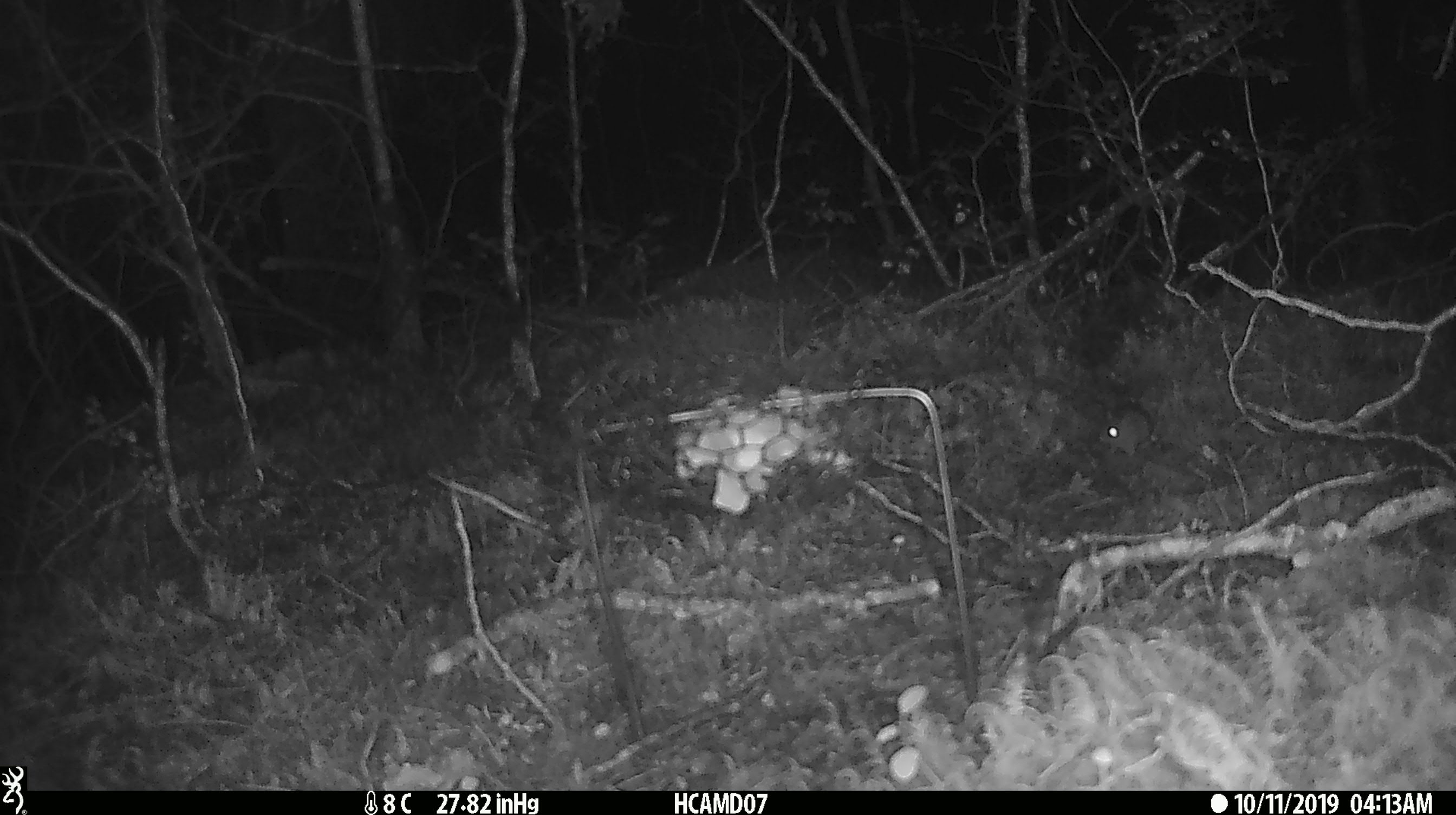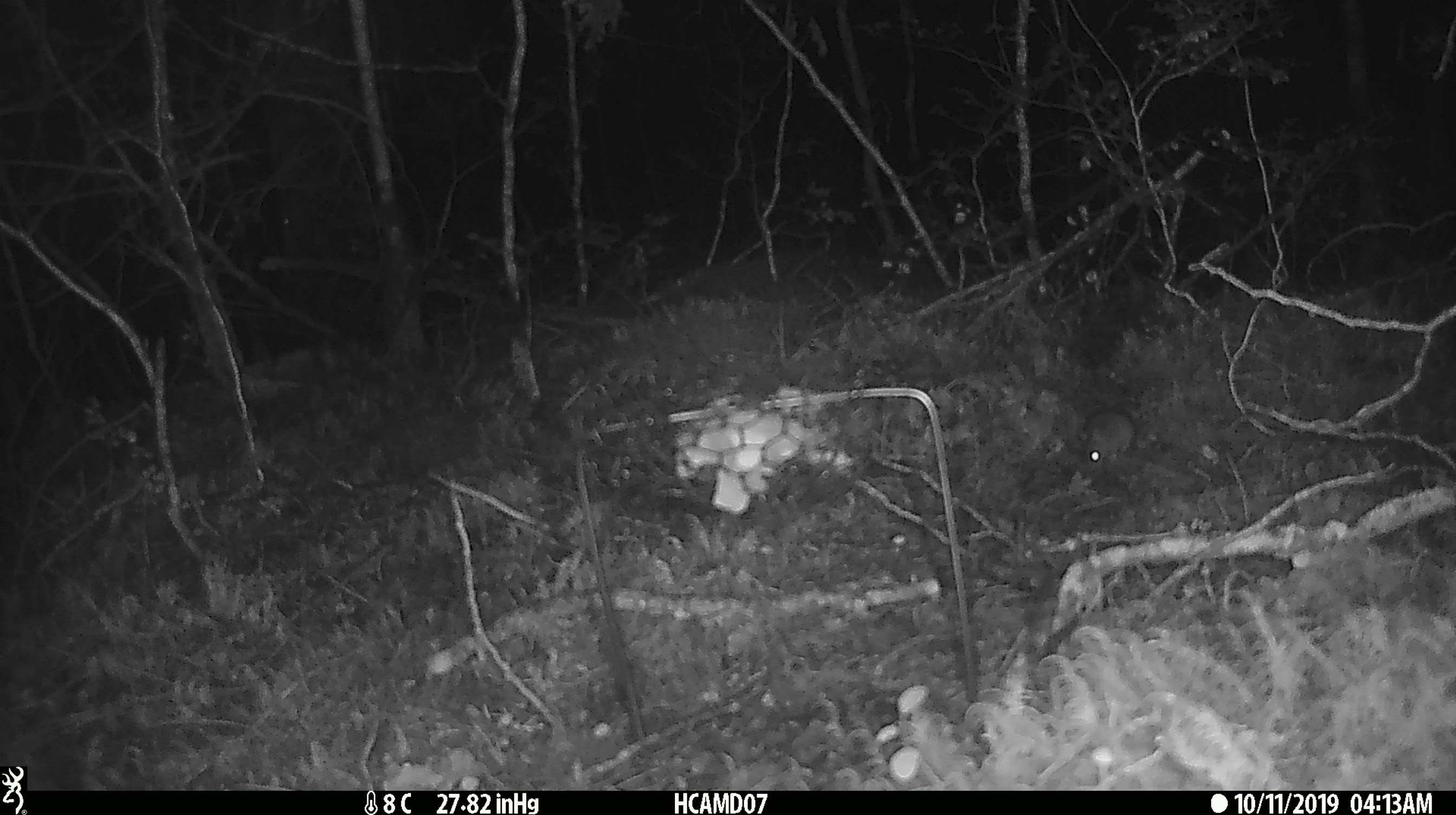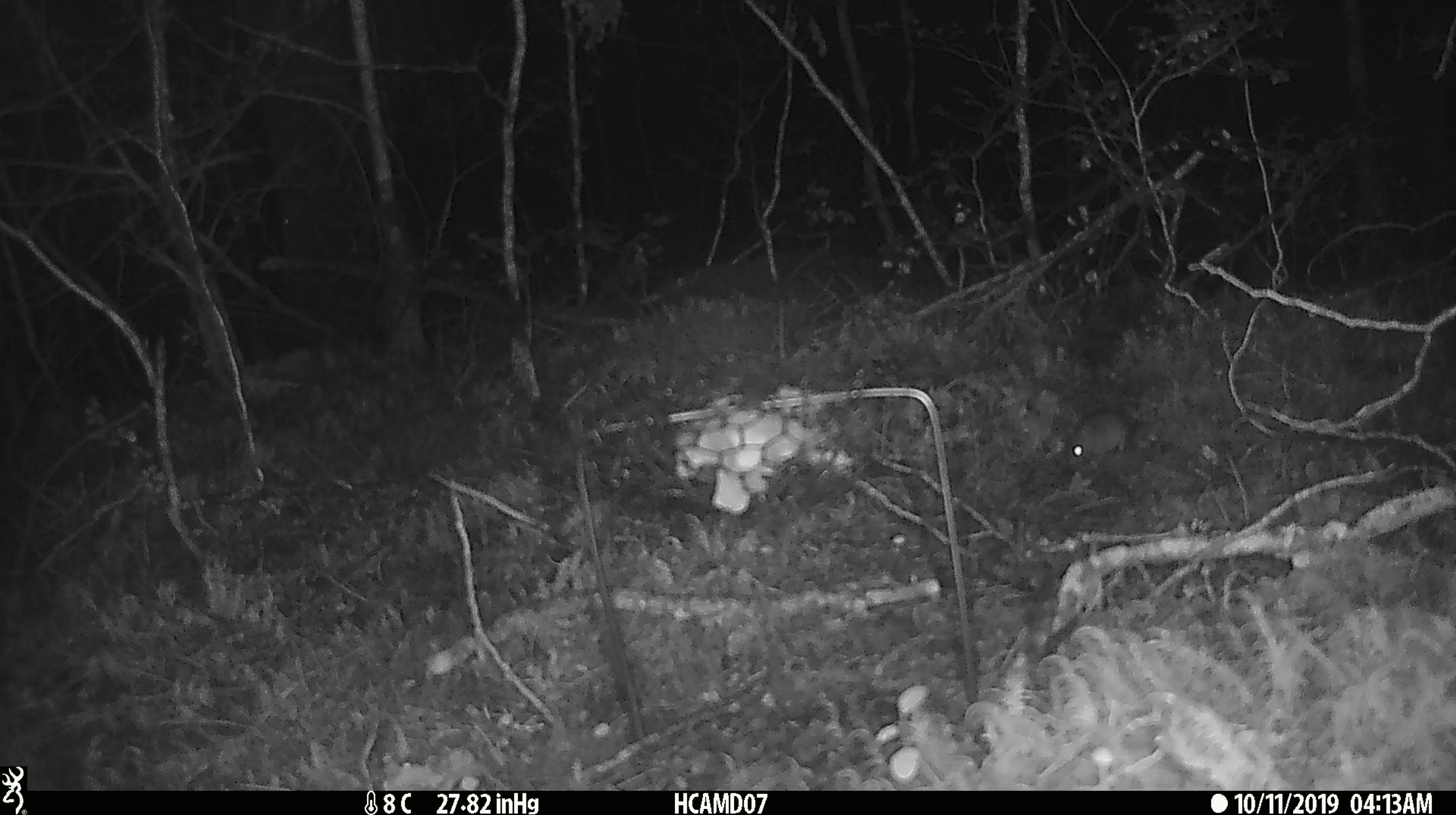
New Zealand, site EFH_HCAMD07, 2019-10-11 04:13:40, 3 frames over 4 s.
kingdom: Animalia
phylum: Chordata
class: Mammalia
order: Rodentia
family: Muridae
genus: Mus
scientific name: Mus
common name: mouse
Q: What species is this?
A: Mouse (Mus).